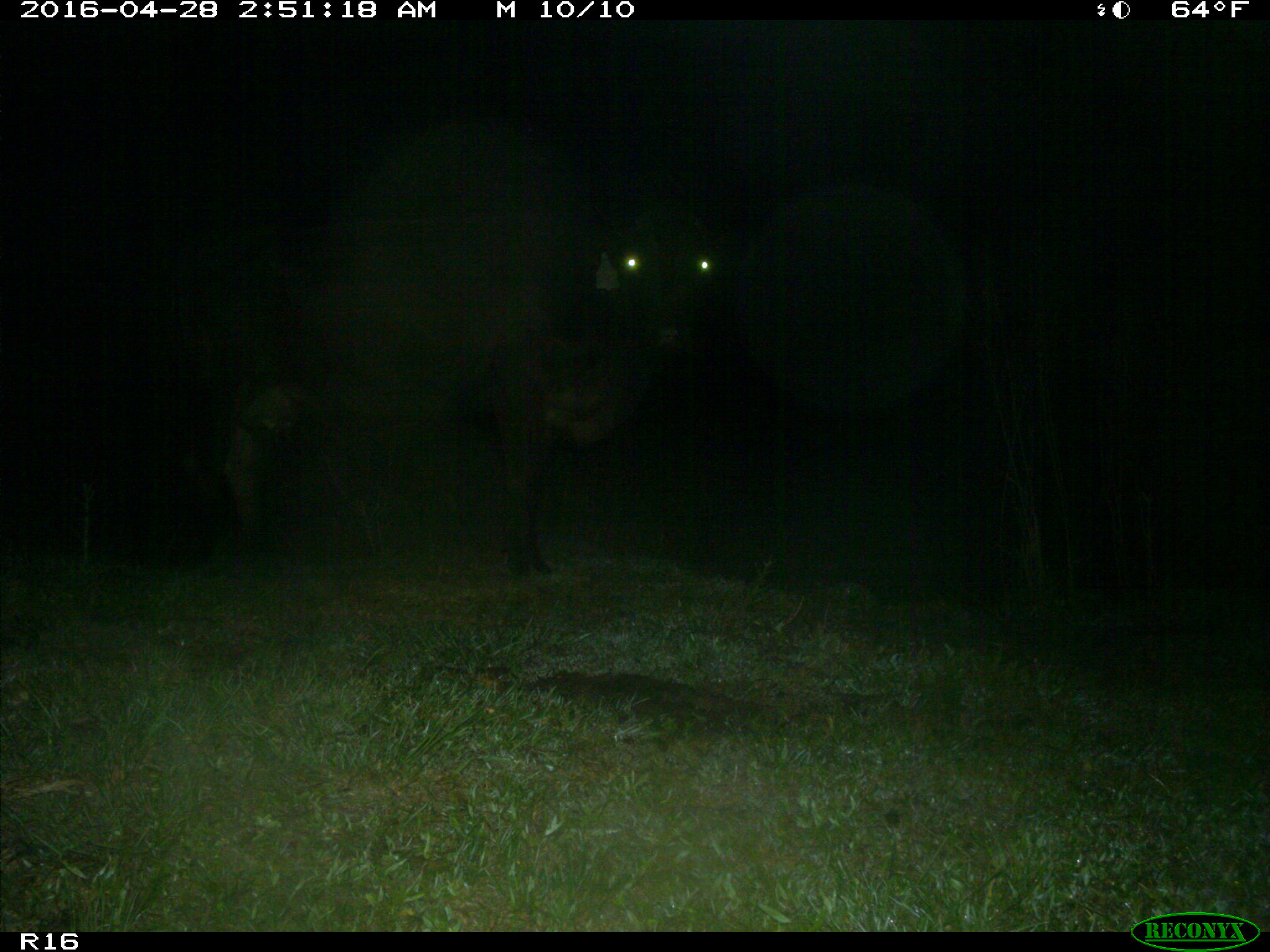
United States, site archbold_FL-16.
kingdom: Animalia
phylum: Chordata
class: Mammalia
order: Artiodactyla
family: Bovidae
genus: Bos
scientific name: Bos taurus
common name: domestic cow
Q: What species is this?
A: Bos taurus (domestic cow).